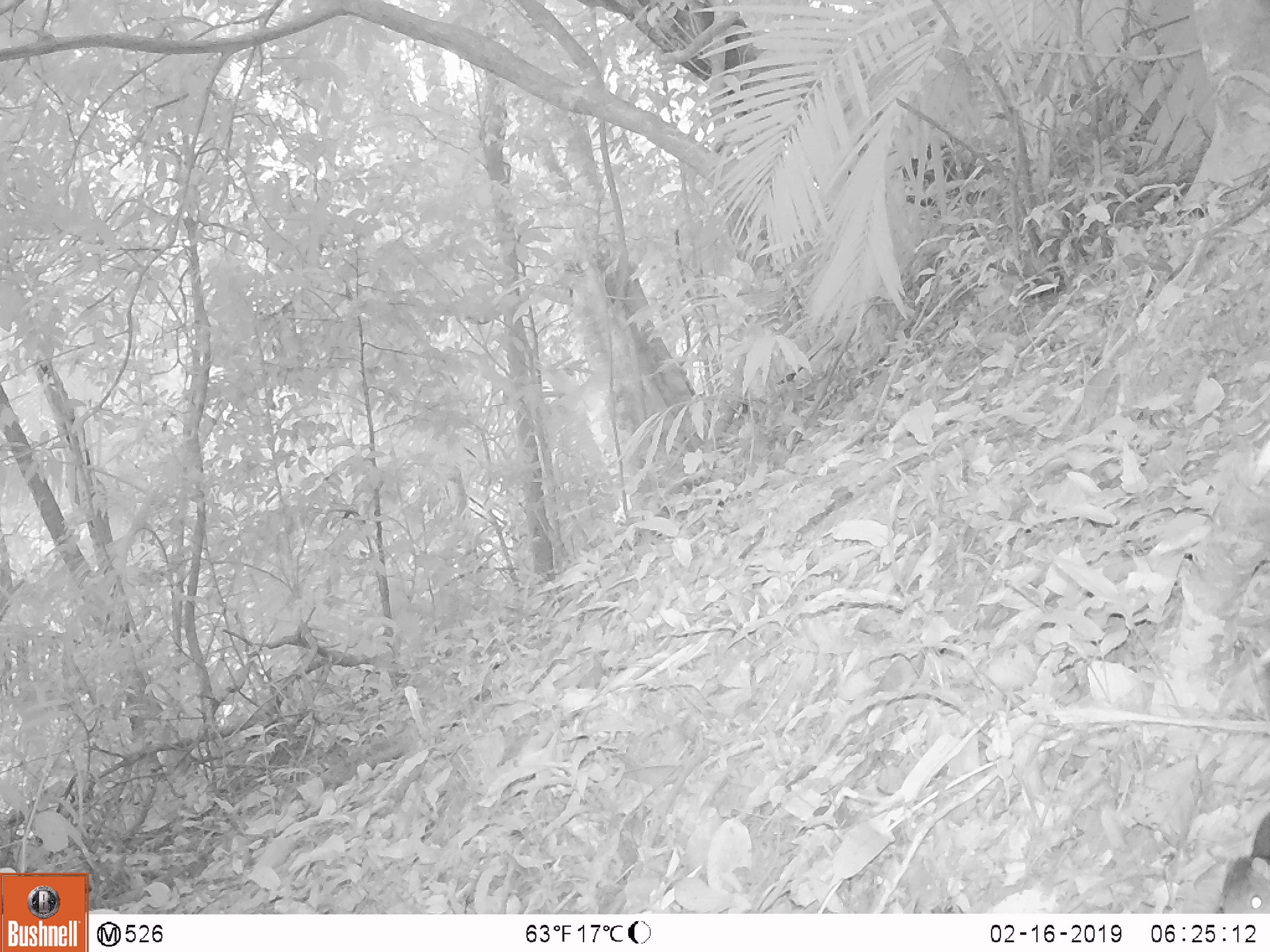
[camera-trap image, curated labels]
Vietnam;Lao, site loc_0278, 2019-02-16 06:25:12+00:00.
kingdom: Animalia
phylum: Chordata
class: Mammalia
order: Rodentia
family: Sciuridae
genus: Sciurus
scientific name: Sciurus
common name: squirrel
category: unidentified squirrel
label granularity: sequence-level